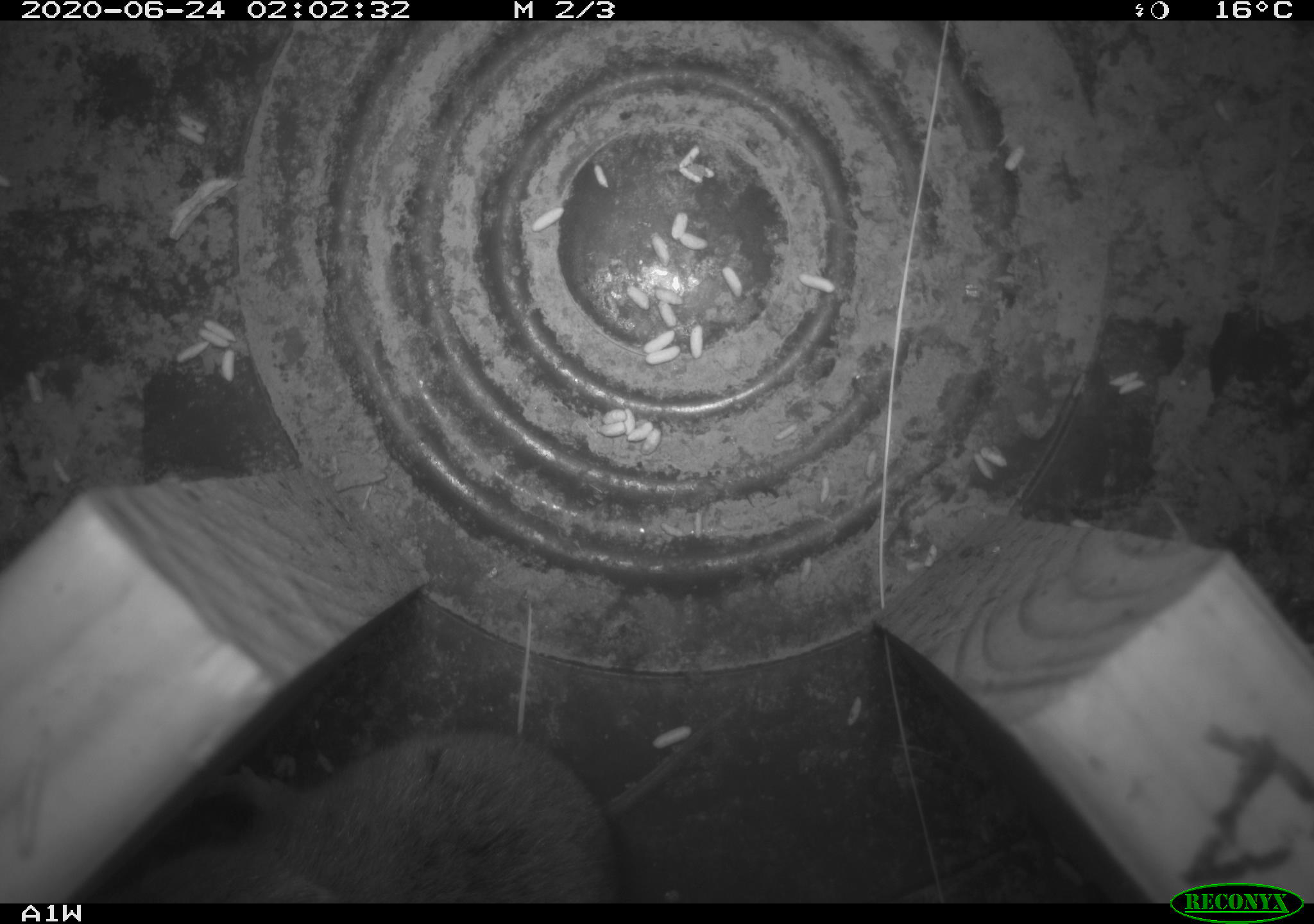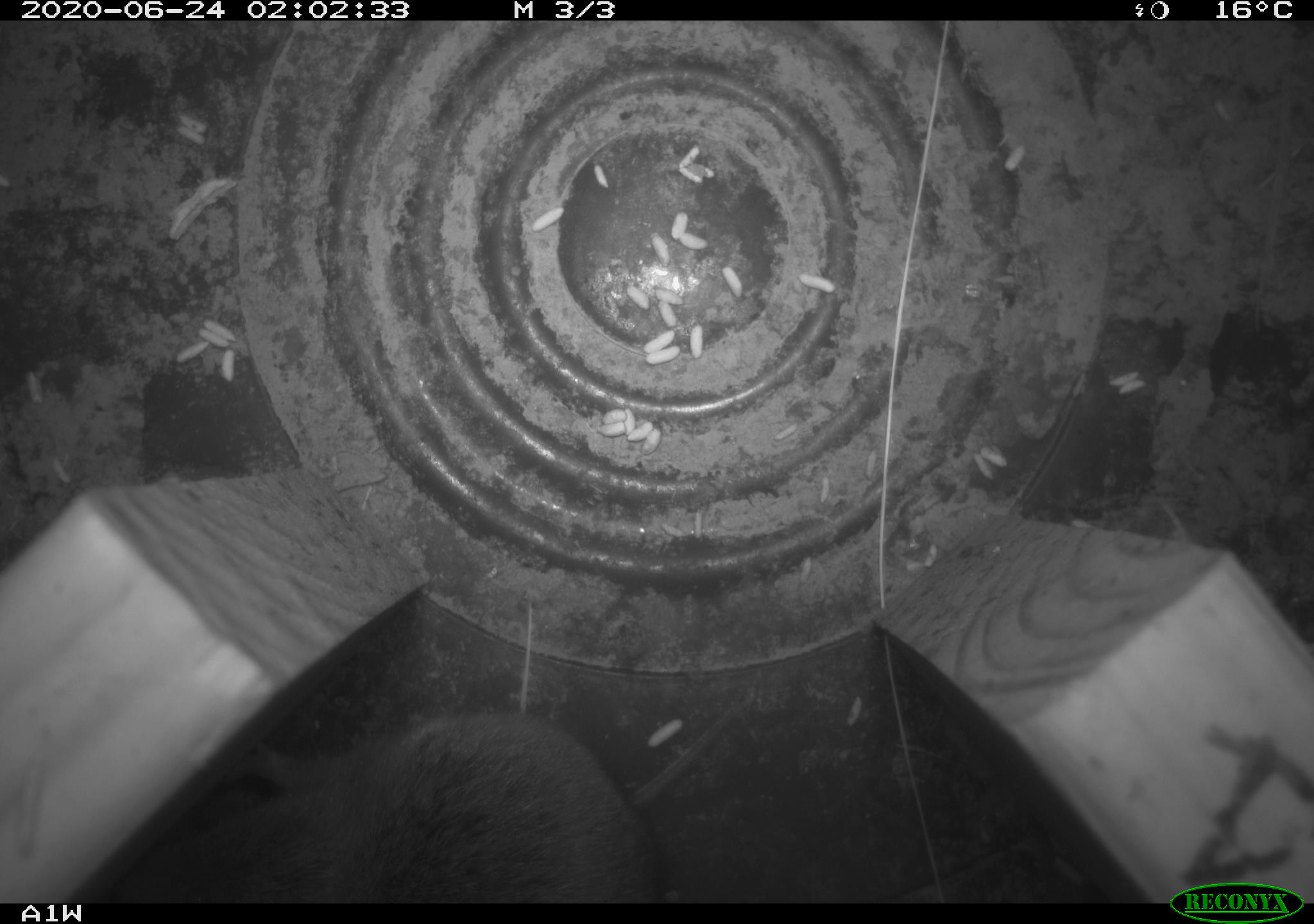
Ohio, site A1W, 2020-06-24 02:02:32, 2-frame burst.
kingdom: Animalia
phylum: Chordata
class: Mammalia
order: Rodentia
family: Cricetidae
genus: Microtus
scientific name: Microtus pennsylvanicus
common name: meadow vole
Meadow vole (Microtus pennsylvanicus).